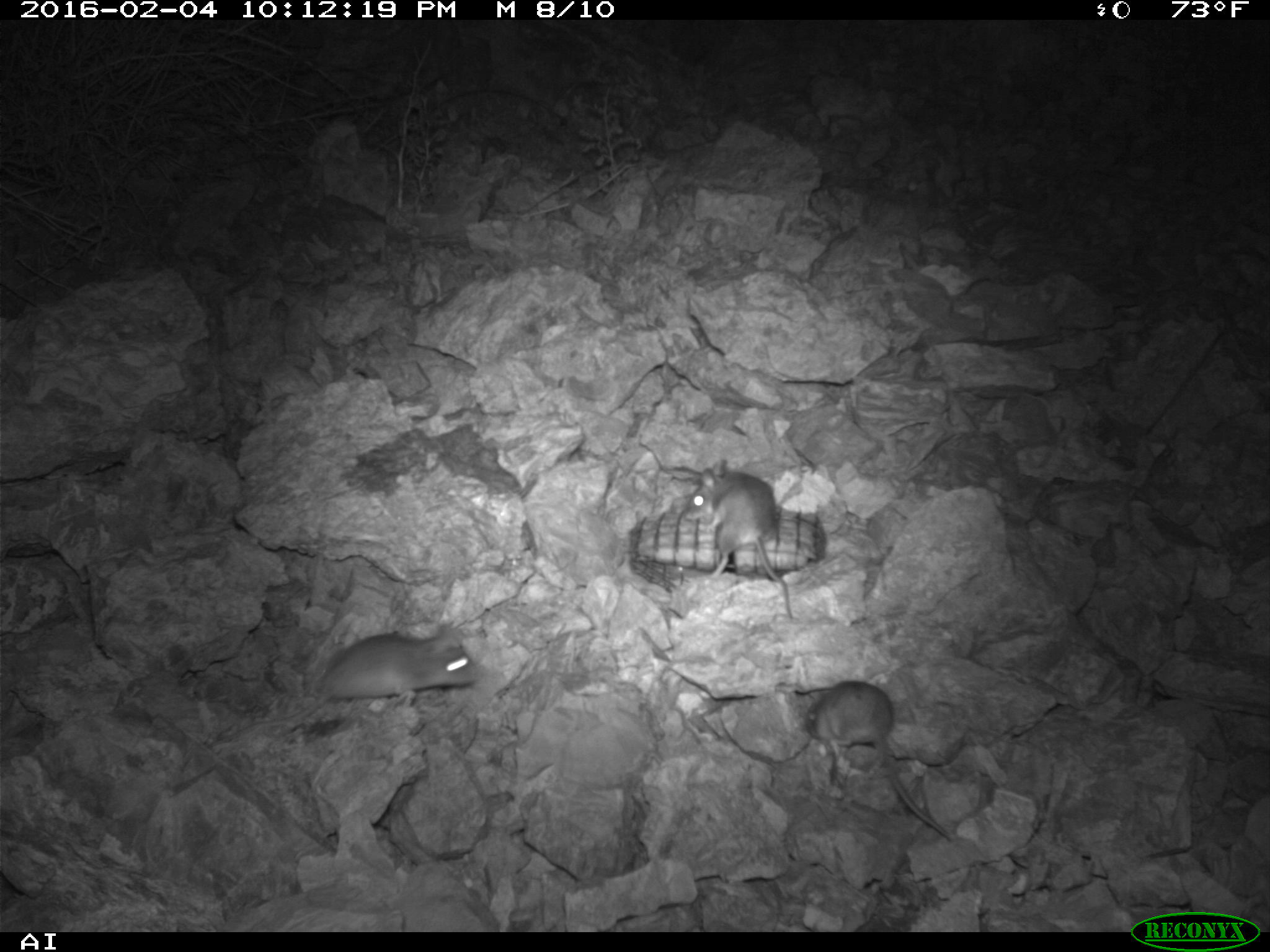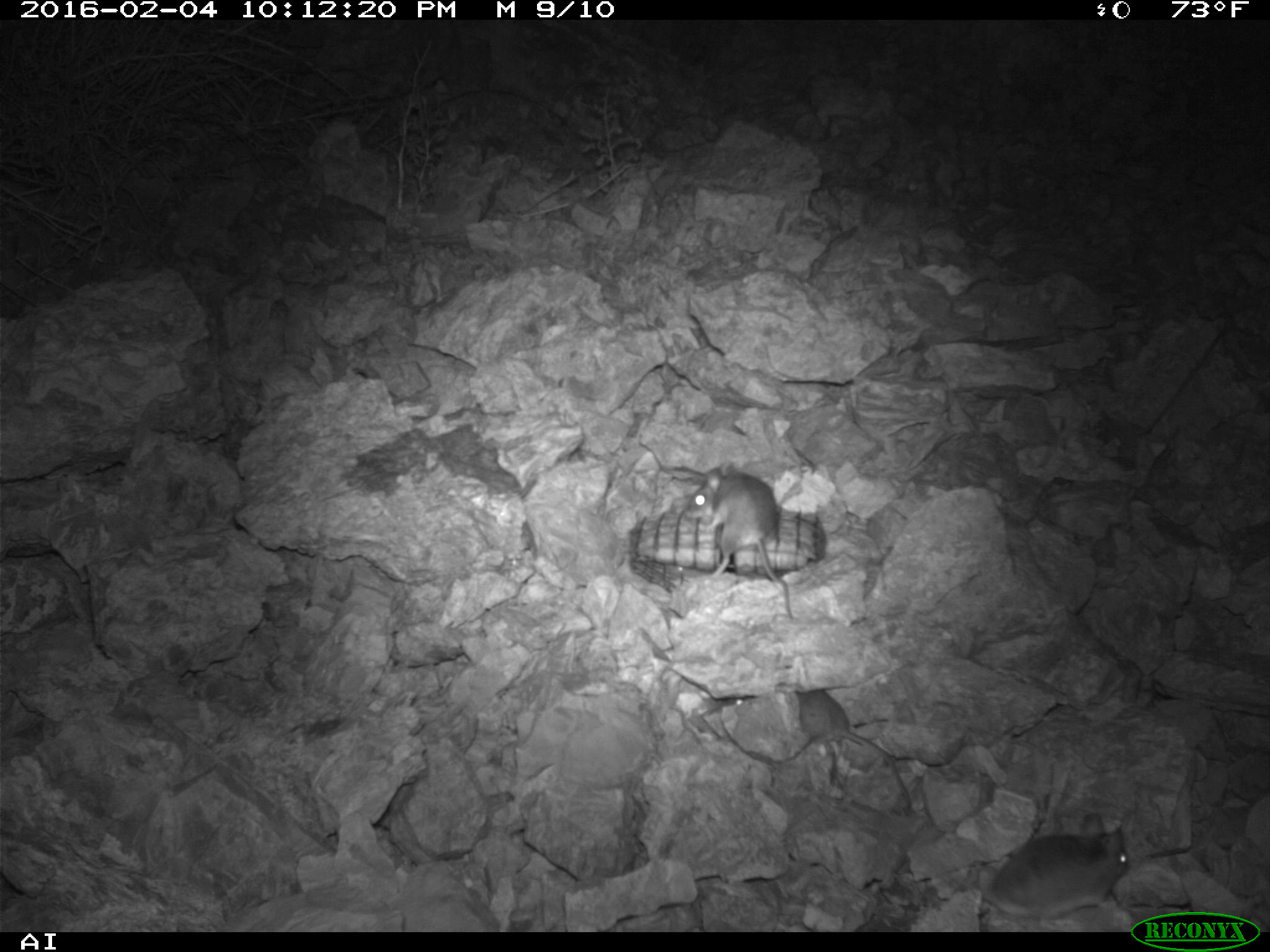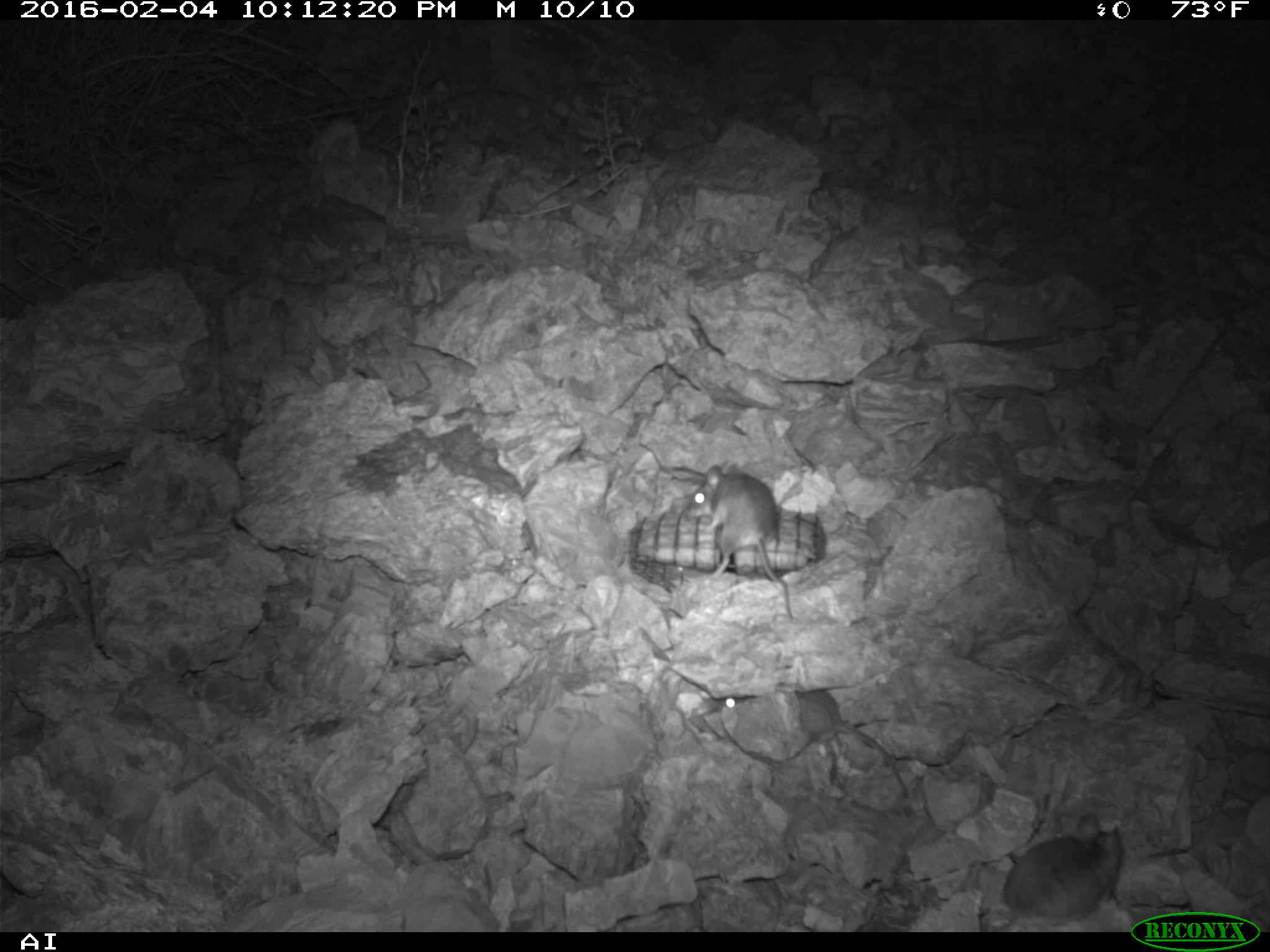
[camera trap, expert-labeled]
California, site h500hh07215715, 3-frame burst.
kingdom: Animalia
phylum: Chordata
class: Mammalia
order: Rodentia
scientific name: Rodentia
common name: rodent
Rodent (Rodentia).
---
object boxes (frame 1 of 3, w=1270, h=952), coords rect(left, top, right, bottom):
rodent: rect(208, 621, 477, 747); rect(806, 680, 951, 840); rect(685, 458, 792, 616)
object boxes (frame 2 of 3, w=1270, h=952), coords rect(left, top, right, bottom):
rodent: rect(726, 687, 911, 810); rect(977, 811, 1129, 932); rect(681, 461, 794, 622)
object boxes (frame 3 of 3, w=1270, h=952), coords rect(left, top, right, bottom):
rodent: rect(719, 689, 908, 797); rect(686, 464, 793, 619); rect(993, 813, 1122, 932)